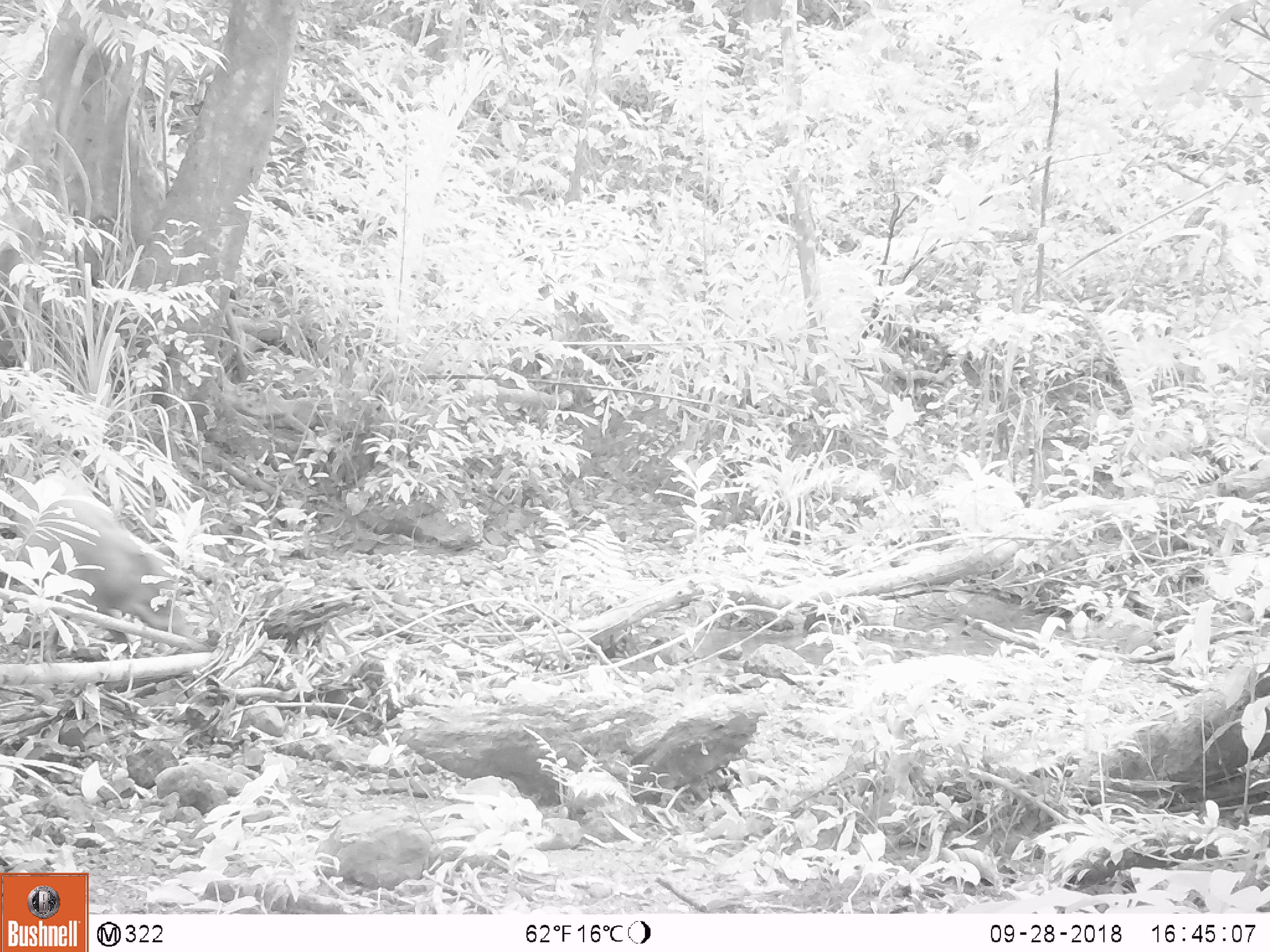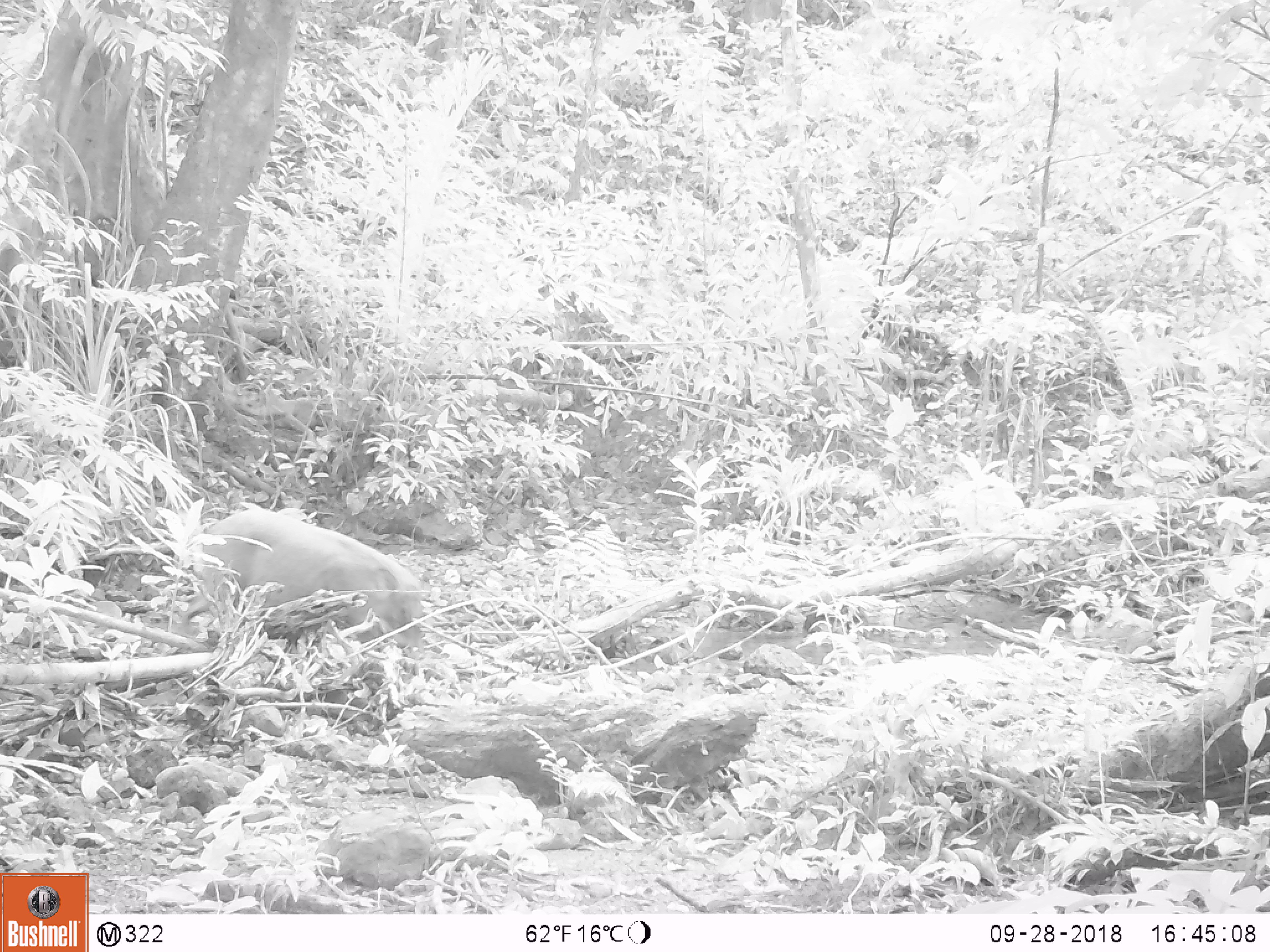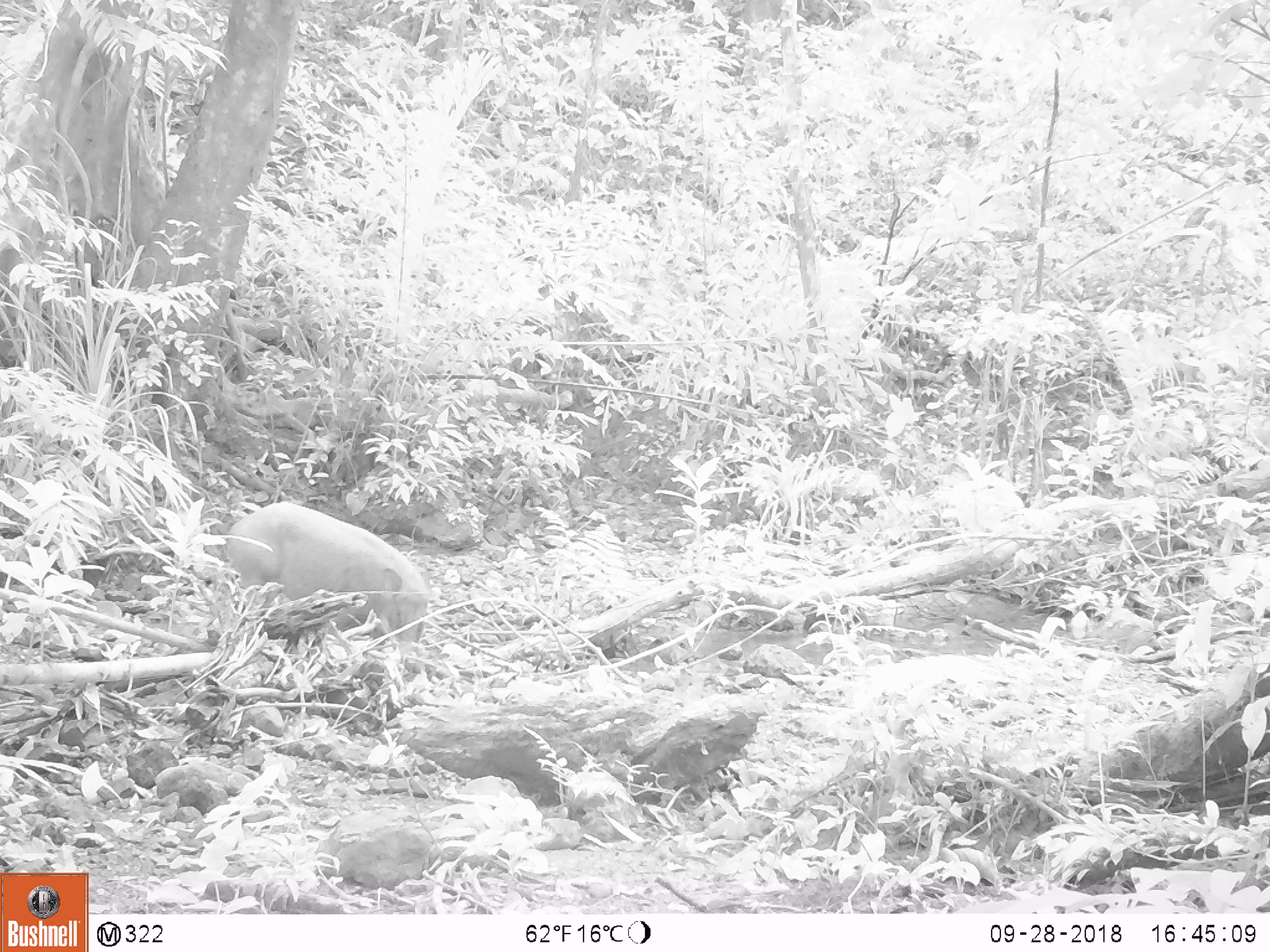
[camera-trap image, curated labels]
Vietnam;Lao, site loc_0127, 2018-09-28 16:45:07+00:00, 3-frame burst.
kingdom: Animalia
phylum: Chordata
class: Mammalia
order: Artiodactyla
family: Suidae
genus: Sus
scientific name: Sus scrofa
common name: eurasian wild pig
Eurasian wild pig (Sus scrofa). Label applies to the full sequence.